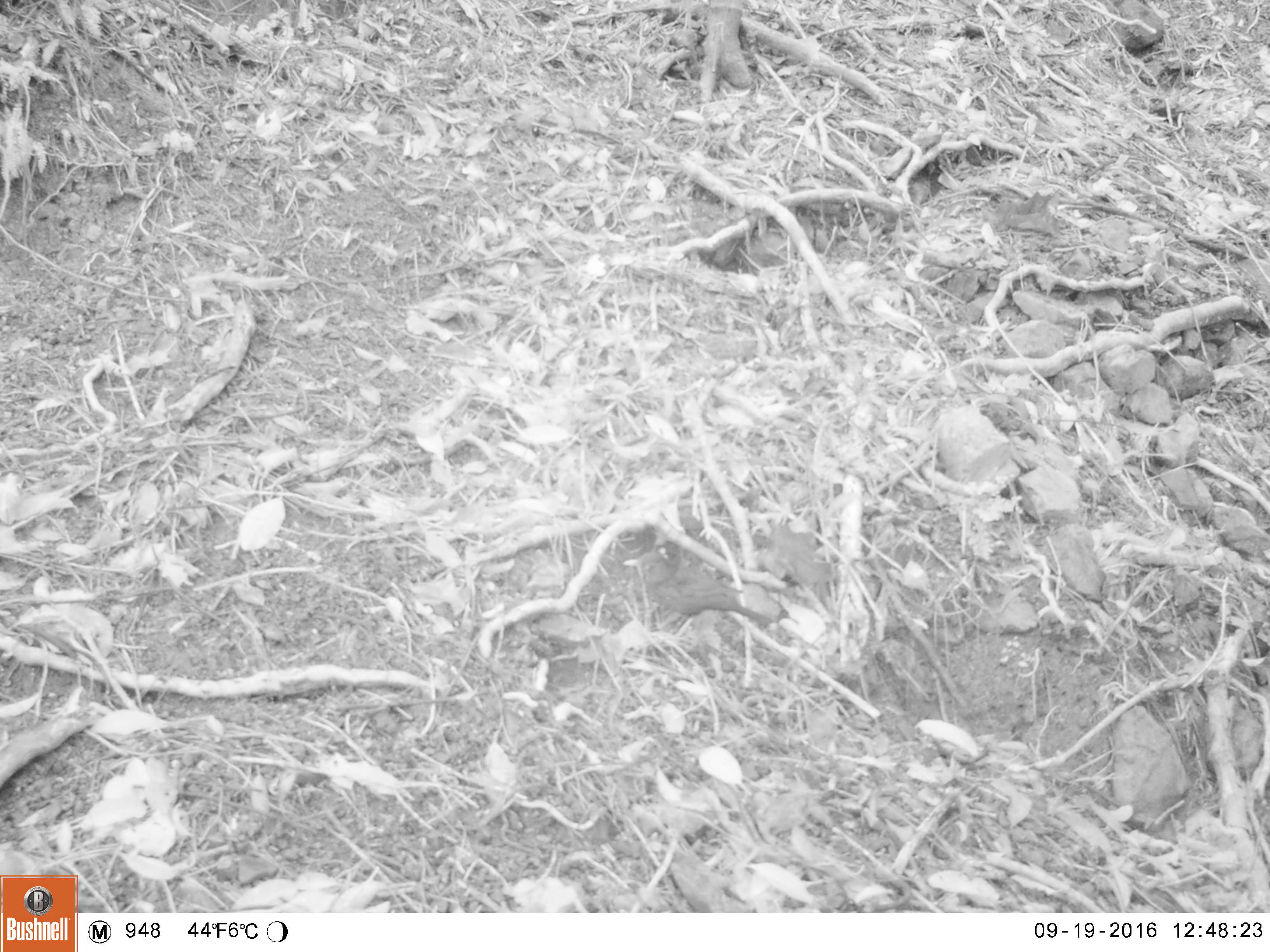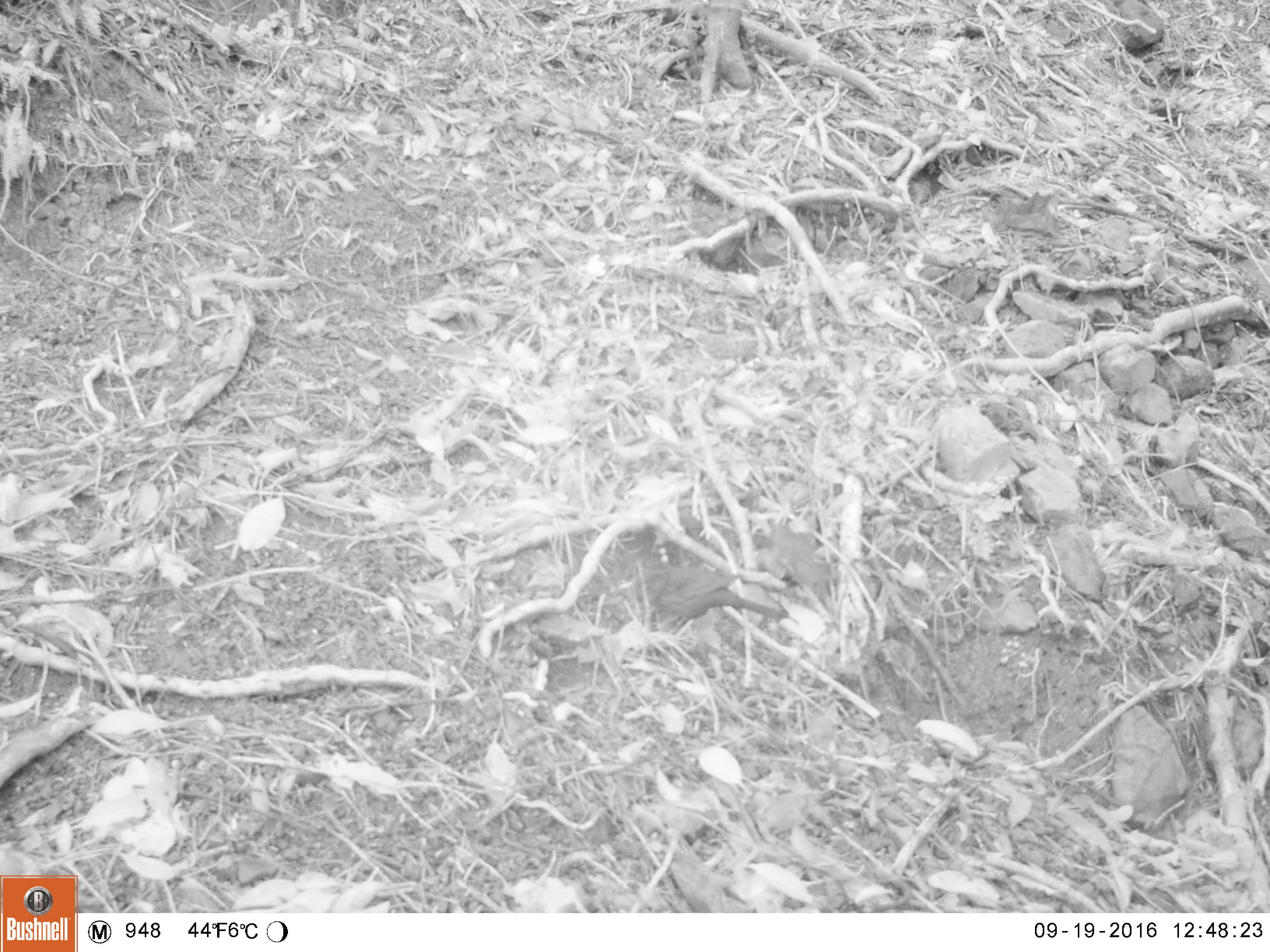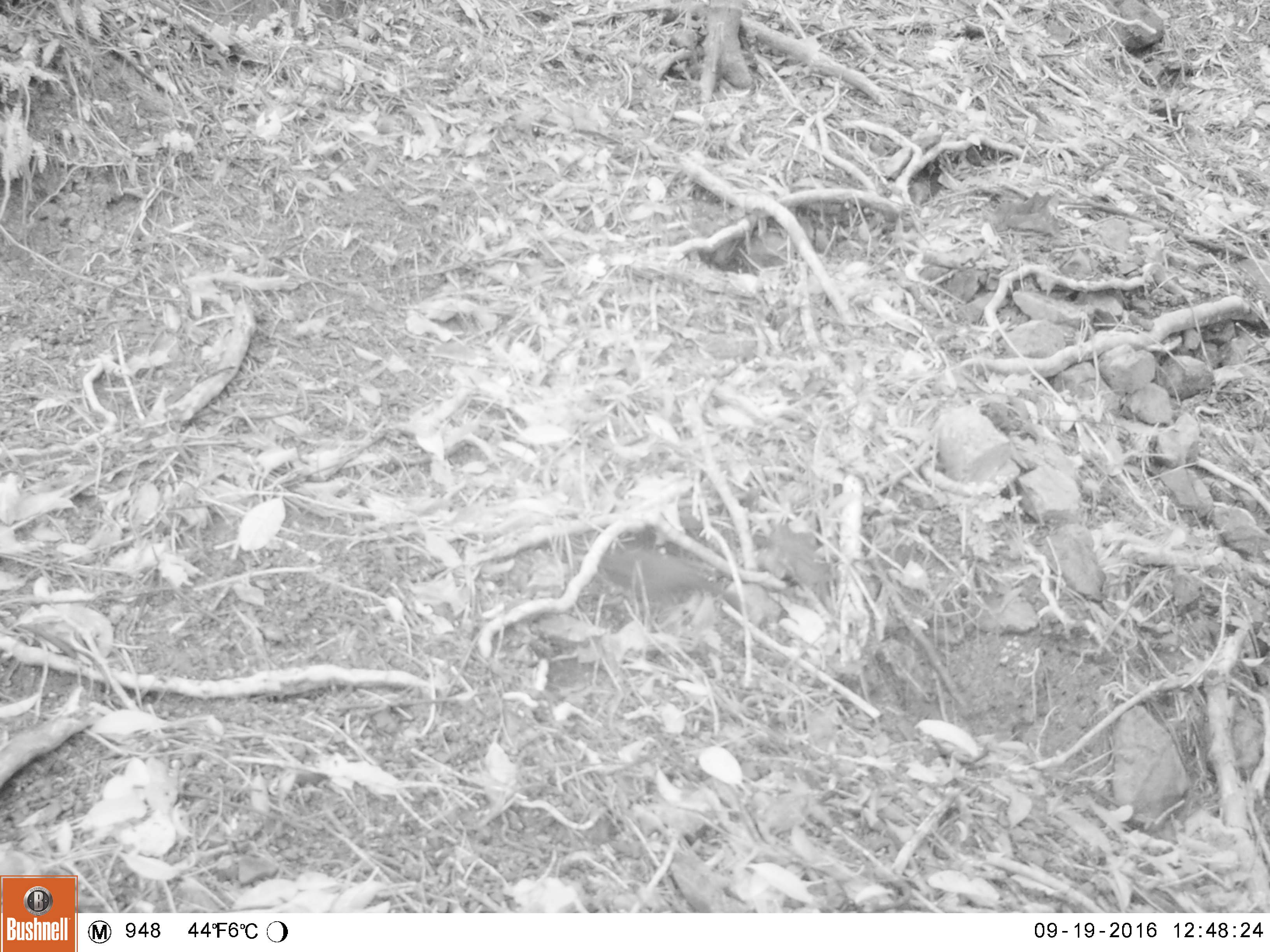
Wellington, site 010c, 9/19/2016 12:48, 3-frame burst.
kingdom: Animalia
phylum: Chordata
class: Aves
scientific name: Aves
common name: bird